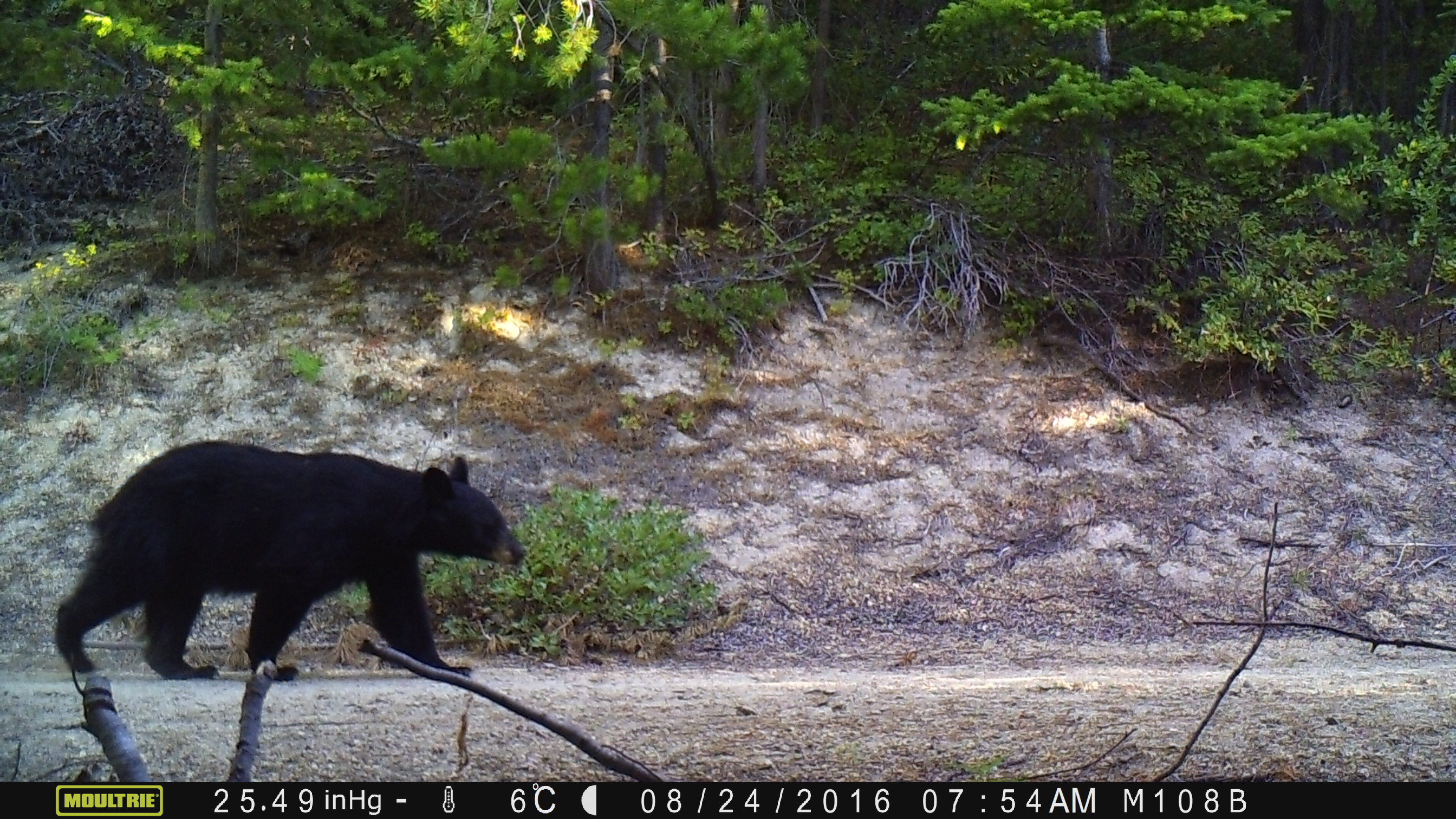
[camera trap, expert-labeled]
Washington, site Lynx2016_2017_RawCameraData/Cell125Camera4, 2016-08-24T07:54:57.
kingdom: Animalia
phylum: Chordata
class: Mammalia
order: Carnivora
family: Ursidae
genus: Ursus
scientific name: Ursus americanus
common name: american black bear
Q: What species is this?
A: Ursus americanus (american black bear).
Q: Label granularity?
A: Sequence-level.